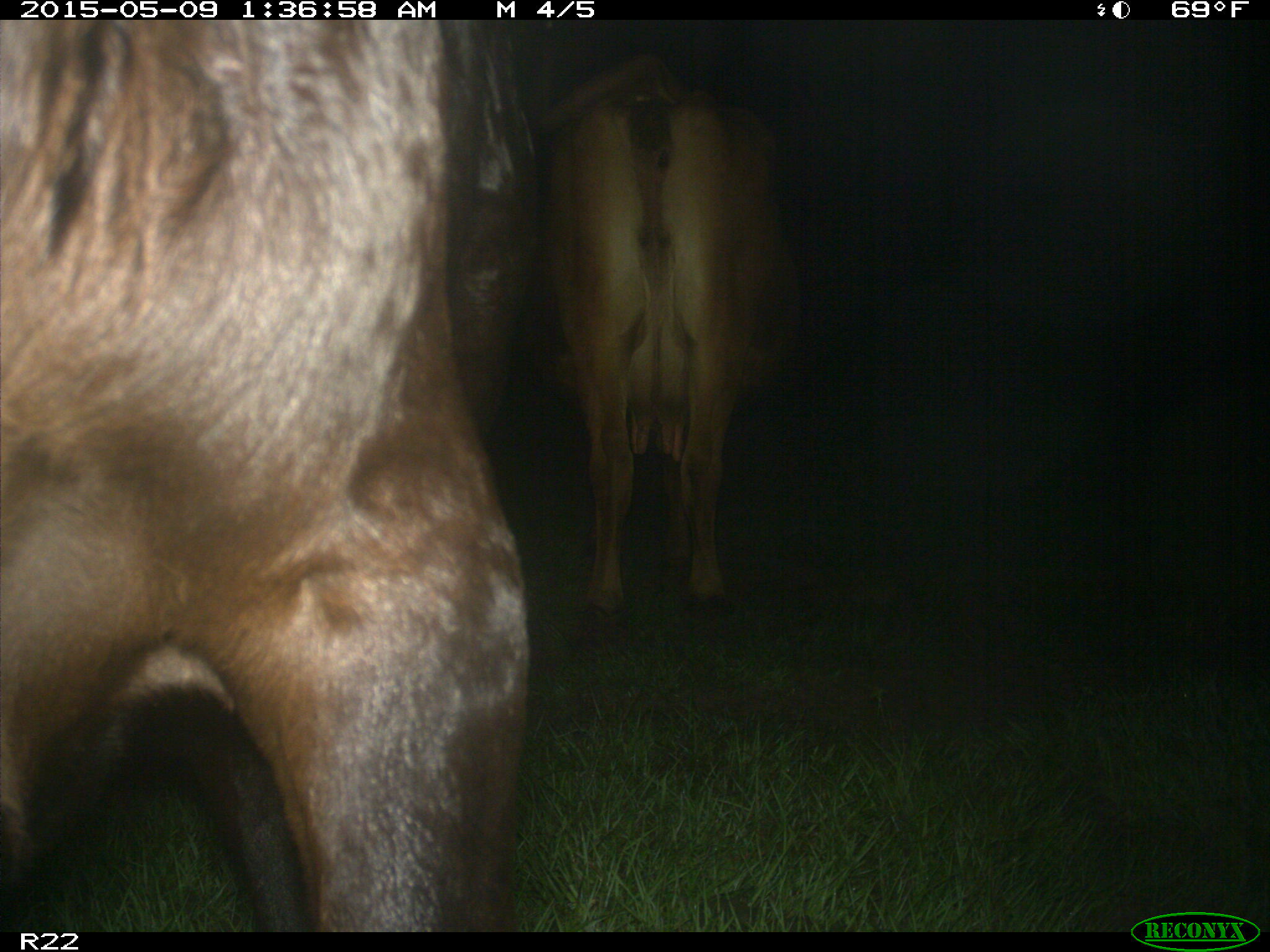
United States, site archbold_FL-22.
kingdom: Animalia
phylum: Chordata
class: Mammalia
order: Artiodactyla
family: Bovidae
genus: Bos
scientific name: Bos taurus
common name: domestic cow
Bos taurus (domestic cow).